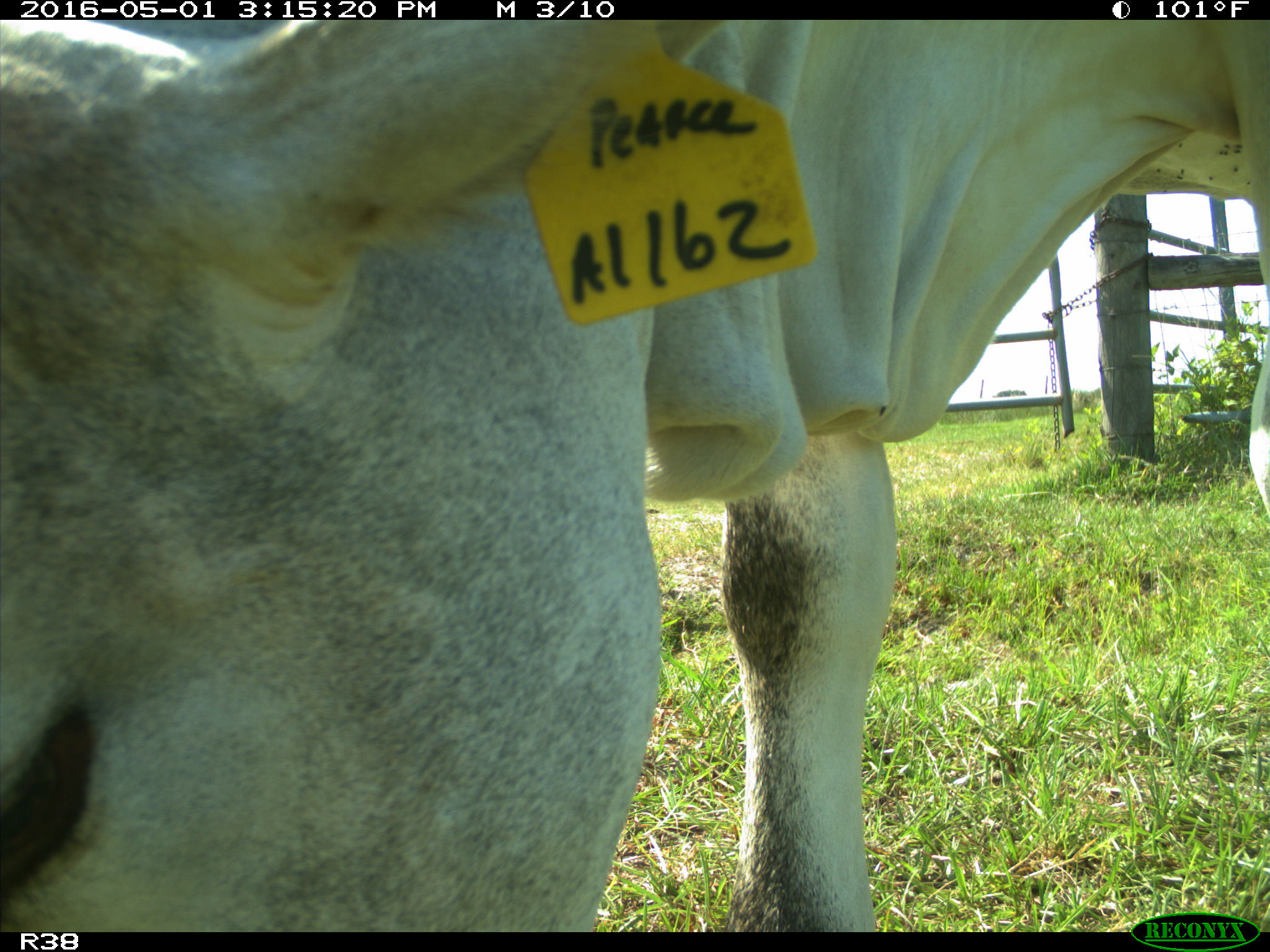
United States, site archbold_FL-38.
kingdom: Animalia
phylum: Chordata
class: Mammalia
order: Artiodactyla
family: Bovidae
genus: Bos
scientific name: Bos taurus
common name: domestic cow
Bos taurus (domestic cow).